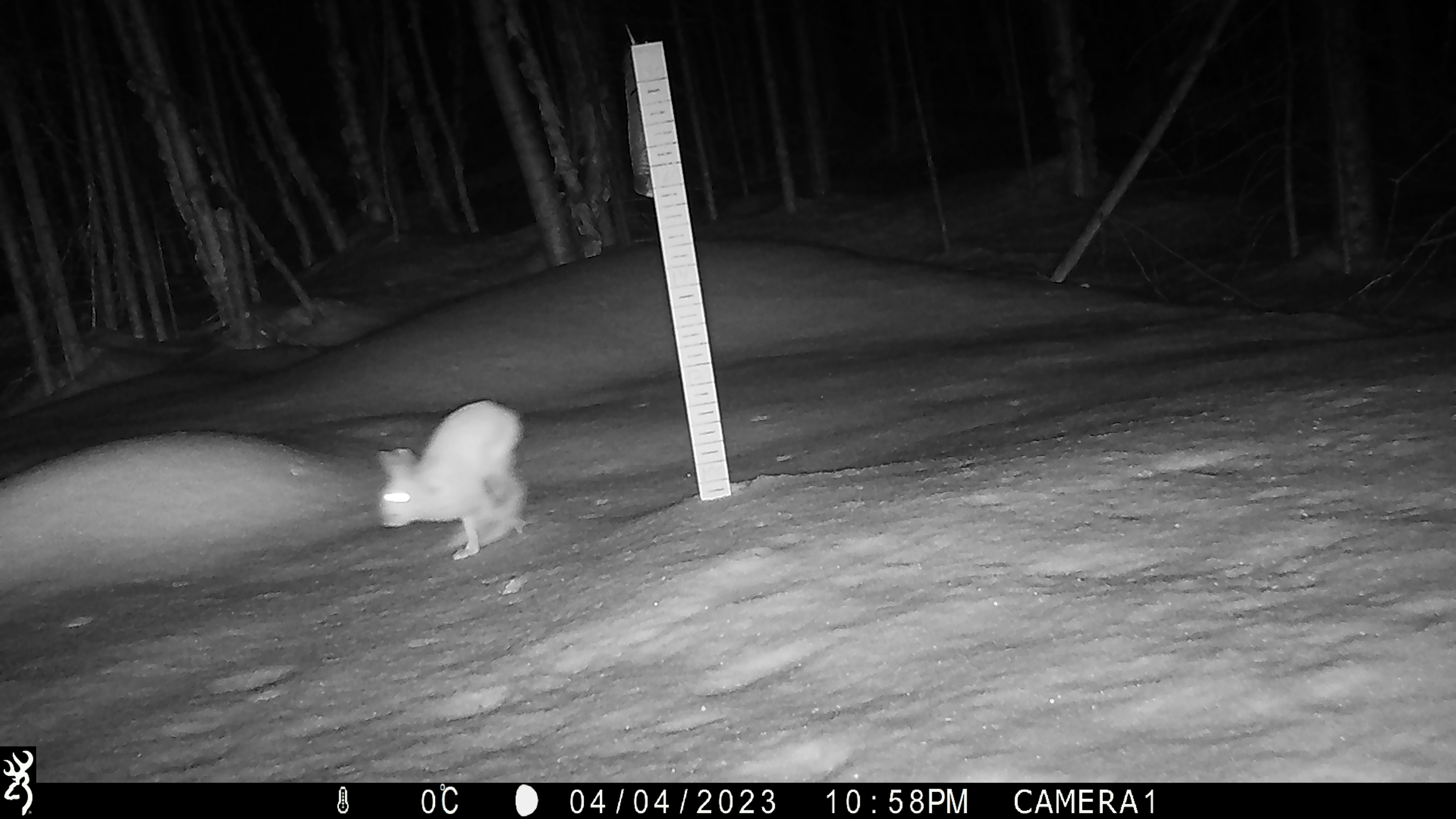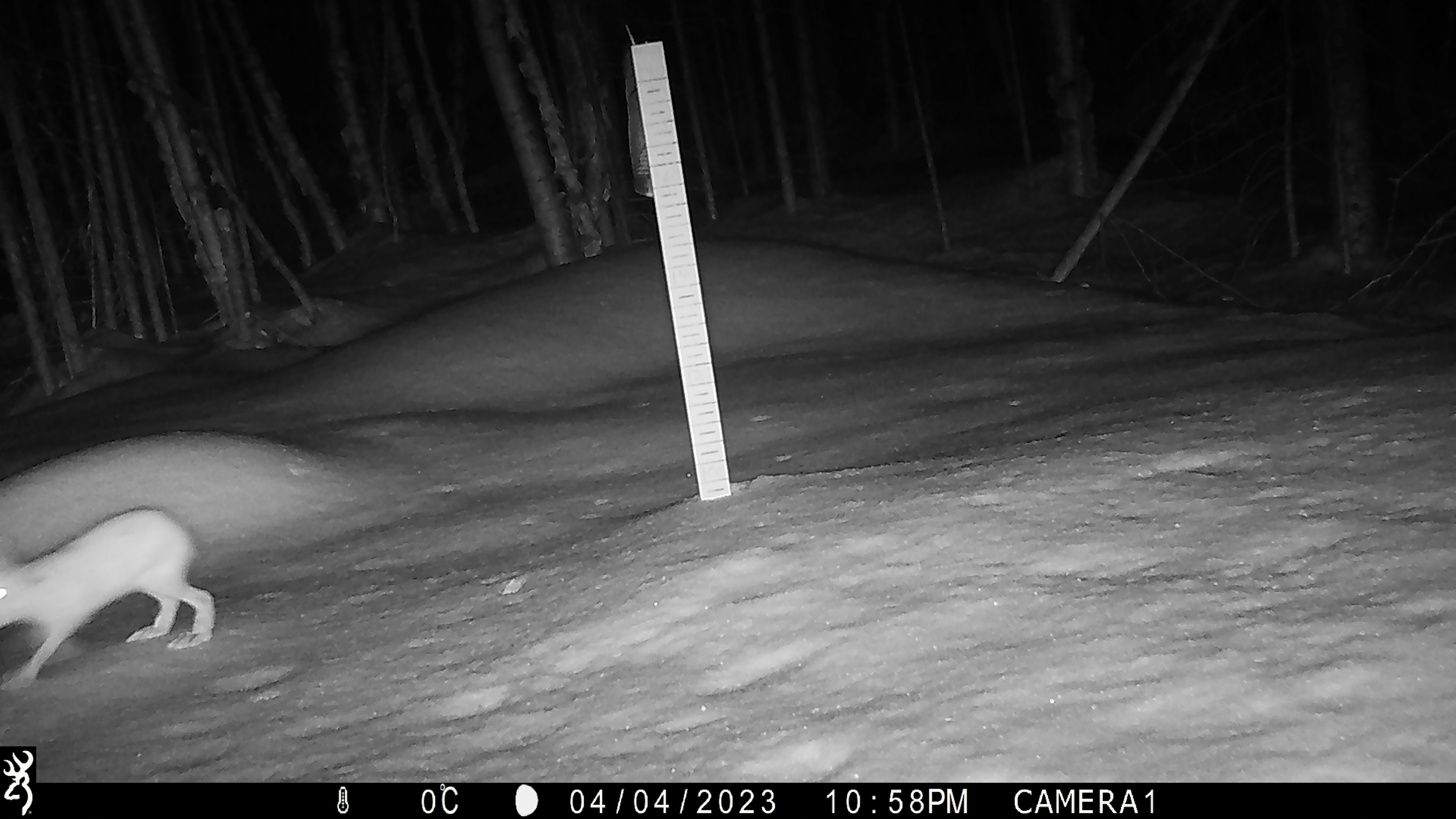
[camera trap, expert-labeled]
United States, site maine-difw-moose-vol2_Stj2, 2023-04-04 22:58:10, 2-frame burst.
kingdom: Animalia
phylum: Chordata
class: Mammalia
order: Lagomorpha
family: Leporidae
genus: Lepus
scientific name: Lepus americanus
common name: snowshoe hare